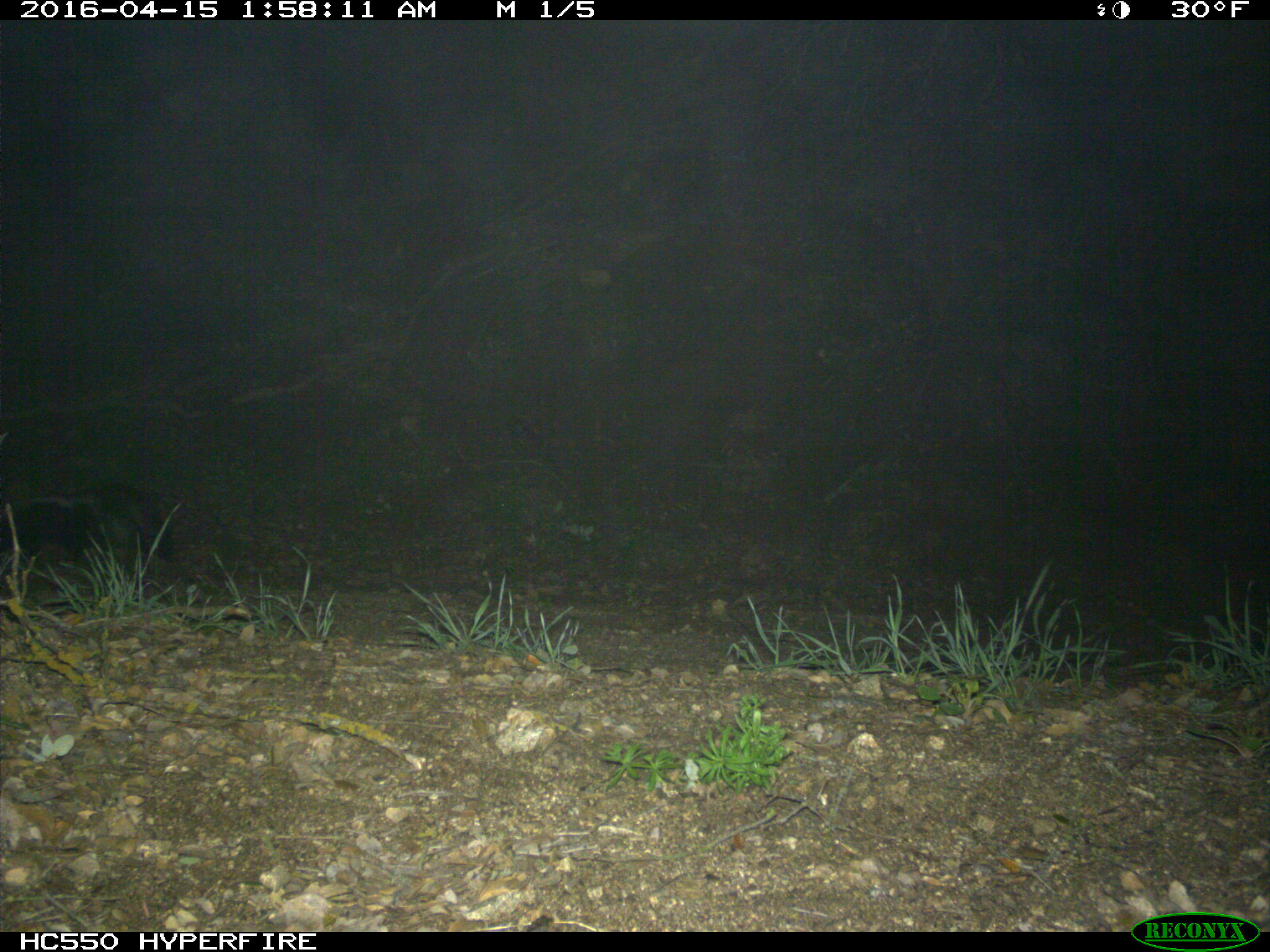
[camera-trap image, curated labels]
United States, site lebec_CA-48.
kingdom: Animalia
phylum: Chordata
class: Mammalia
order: Carnivora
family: Mephitidae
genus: Mephitis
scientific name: Mephitis mephitis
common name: striped skunk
Mephitis mephitis (striped skunk).